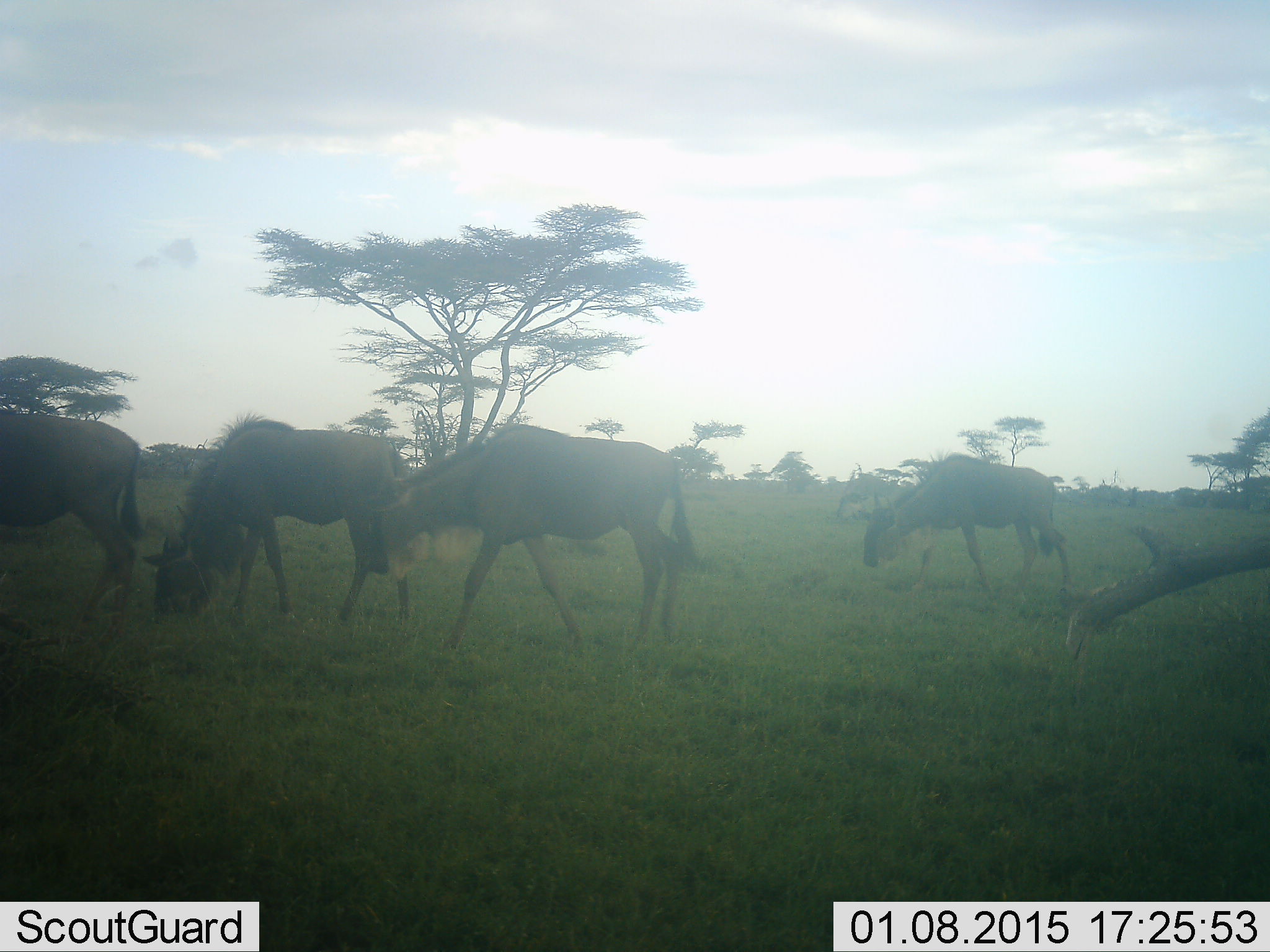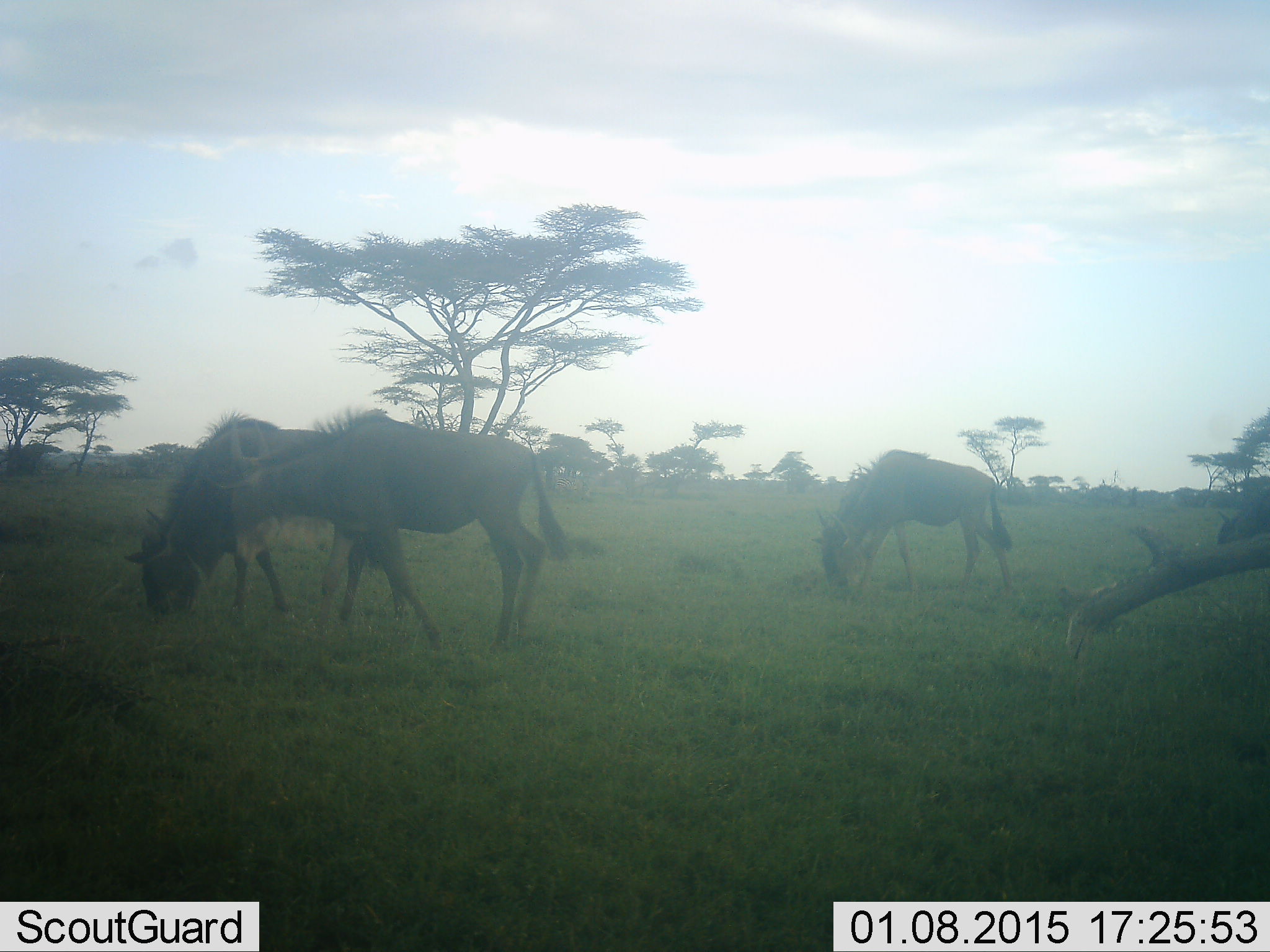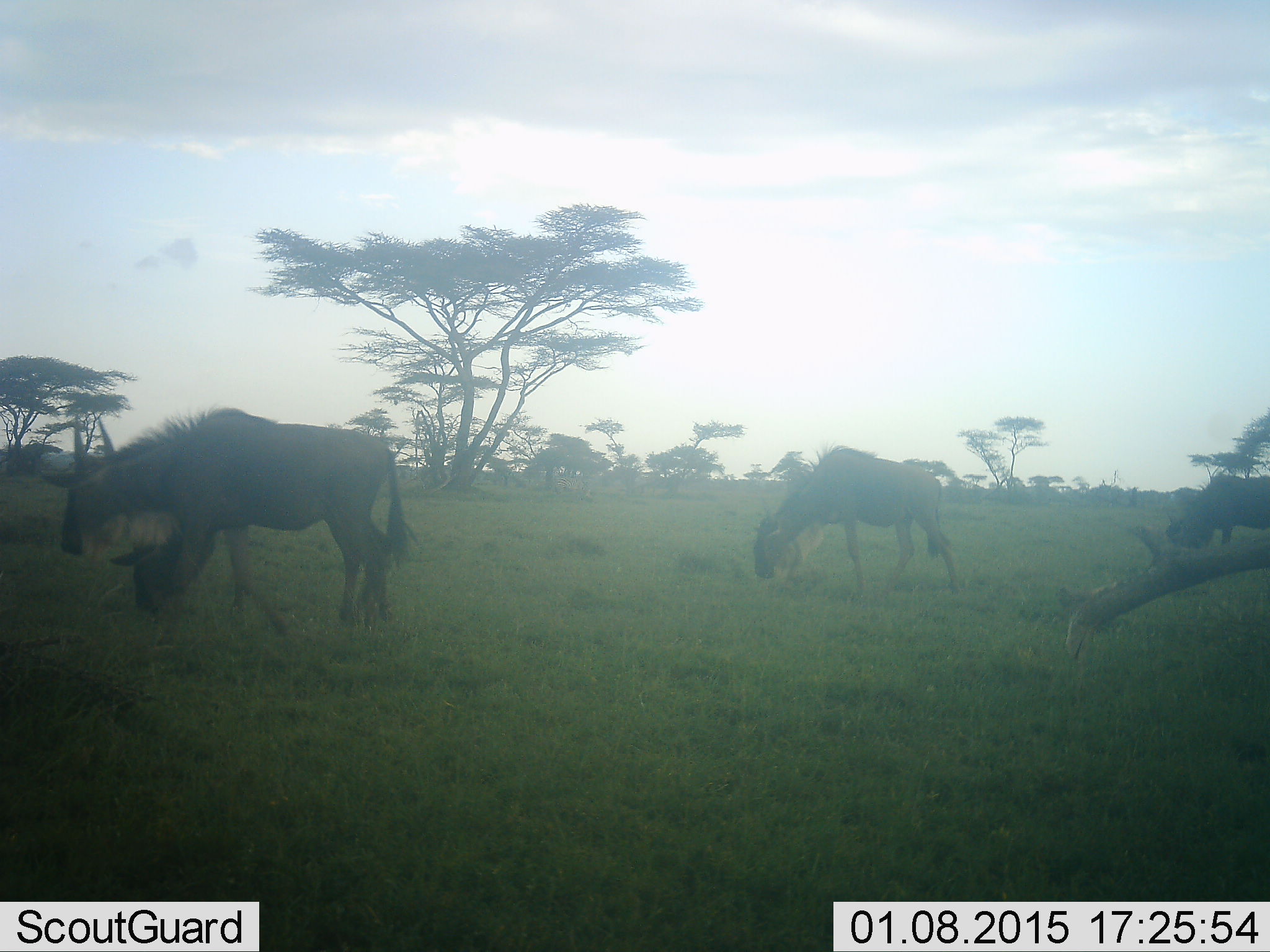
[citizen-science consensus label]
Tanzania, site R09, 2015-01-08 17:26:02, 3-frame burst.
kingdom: Animalia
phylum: Chordata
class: Mammalia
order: Artiodactyla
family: Bovidae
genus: Connochaetes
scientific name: Connochaetes taurinus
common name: blue wildebeest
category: wildebeest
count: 5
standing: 17%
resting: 0%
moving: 50%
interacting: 0%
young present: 0%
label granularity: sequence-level